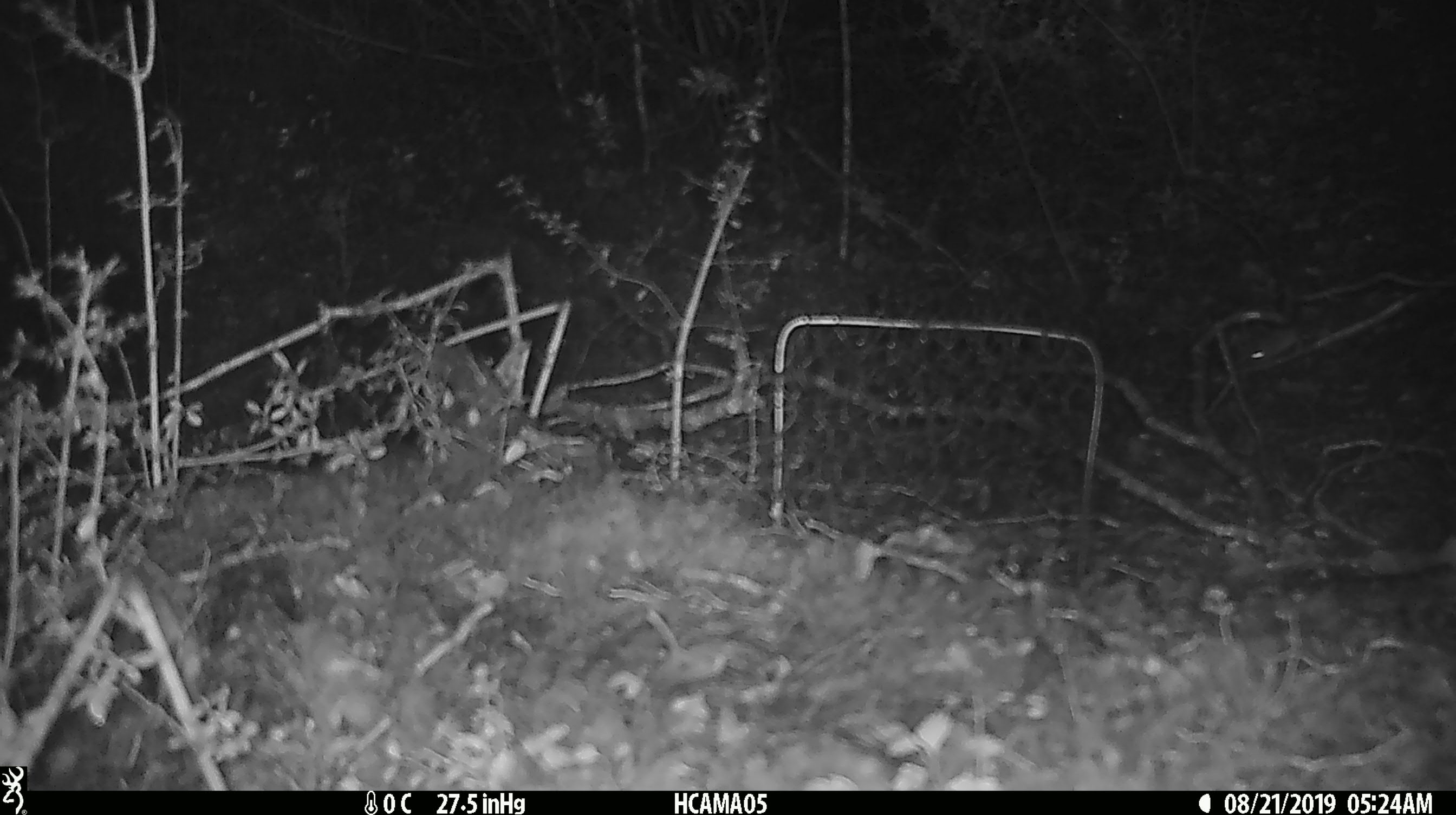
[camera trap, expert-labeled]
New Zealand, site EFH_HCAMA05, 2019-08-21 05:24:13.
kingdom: Animalia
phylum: Chordata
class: Mammalia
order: Rodentia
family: Muridae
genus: Mus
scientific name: Mus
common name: mouse